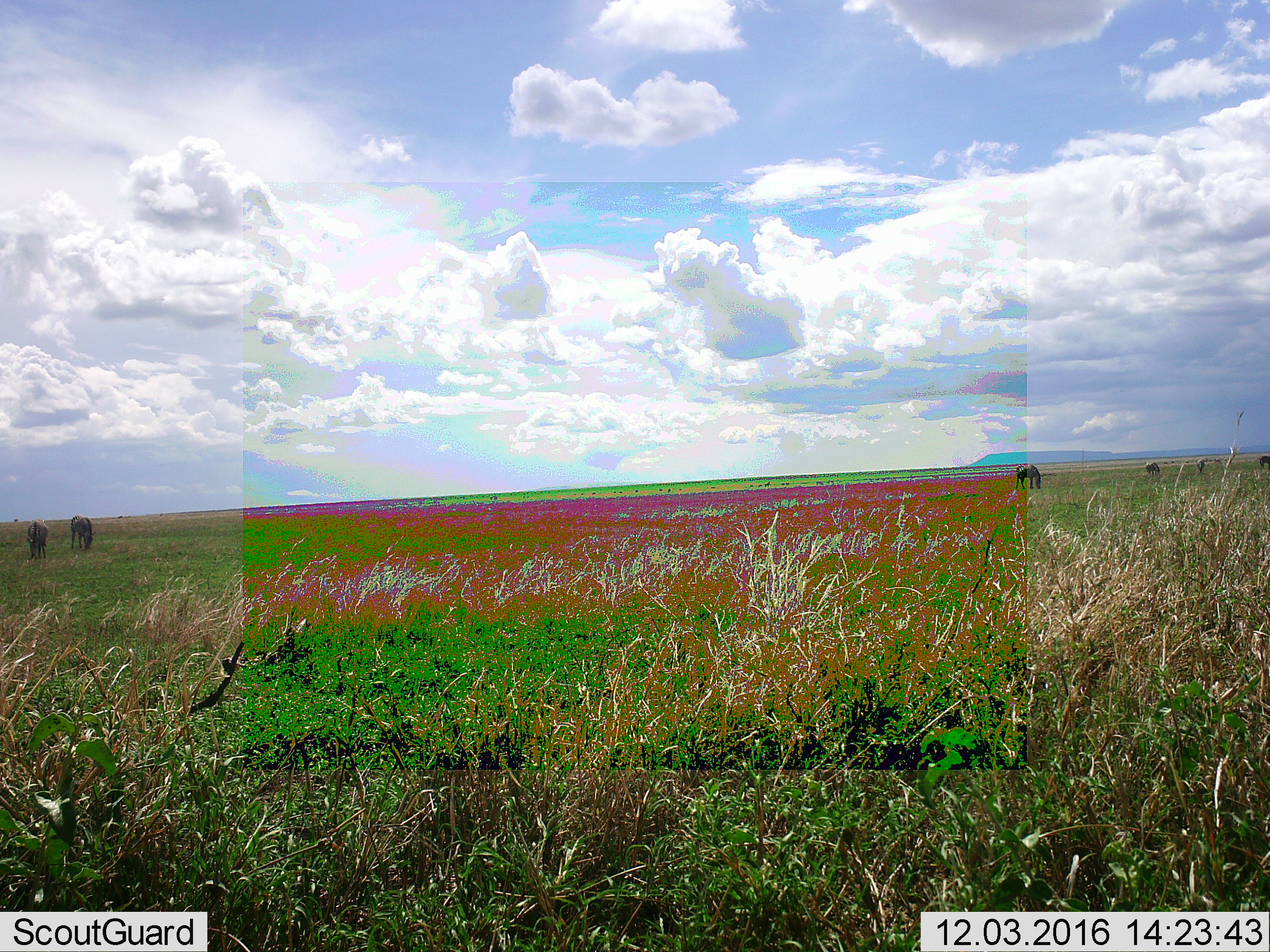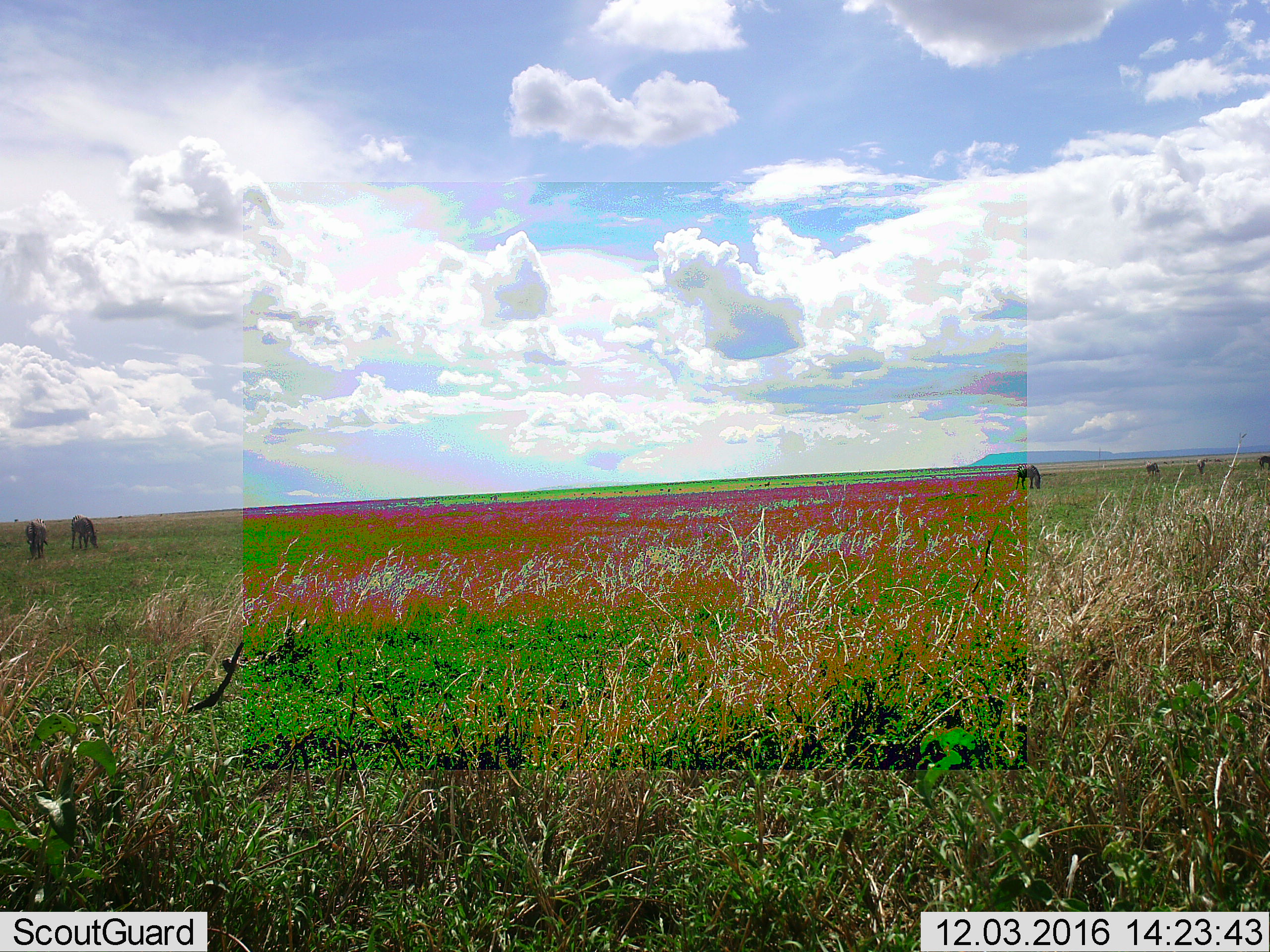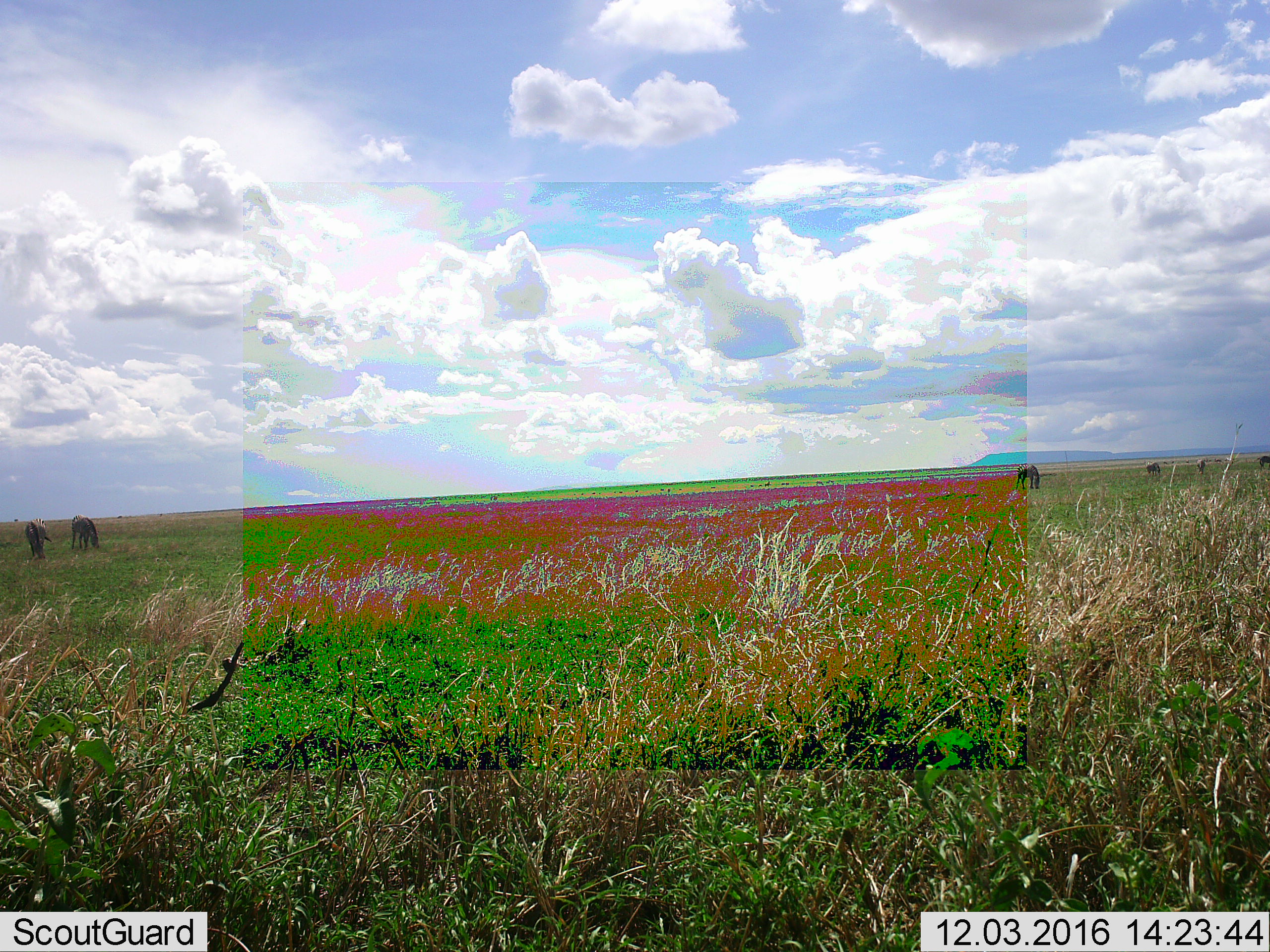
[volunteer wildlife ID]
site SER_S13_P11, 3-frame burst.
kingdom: Animalia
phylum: Chordata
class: Mammalia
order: Perissodactyla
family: Equidae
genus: Equus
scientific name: Equus quagga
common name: plains zebra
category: zebraplains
Zebraplains (plains zebra) (Equus quagga), count 6. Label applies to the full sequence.